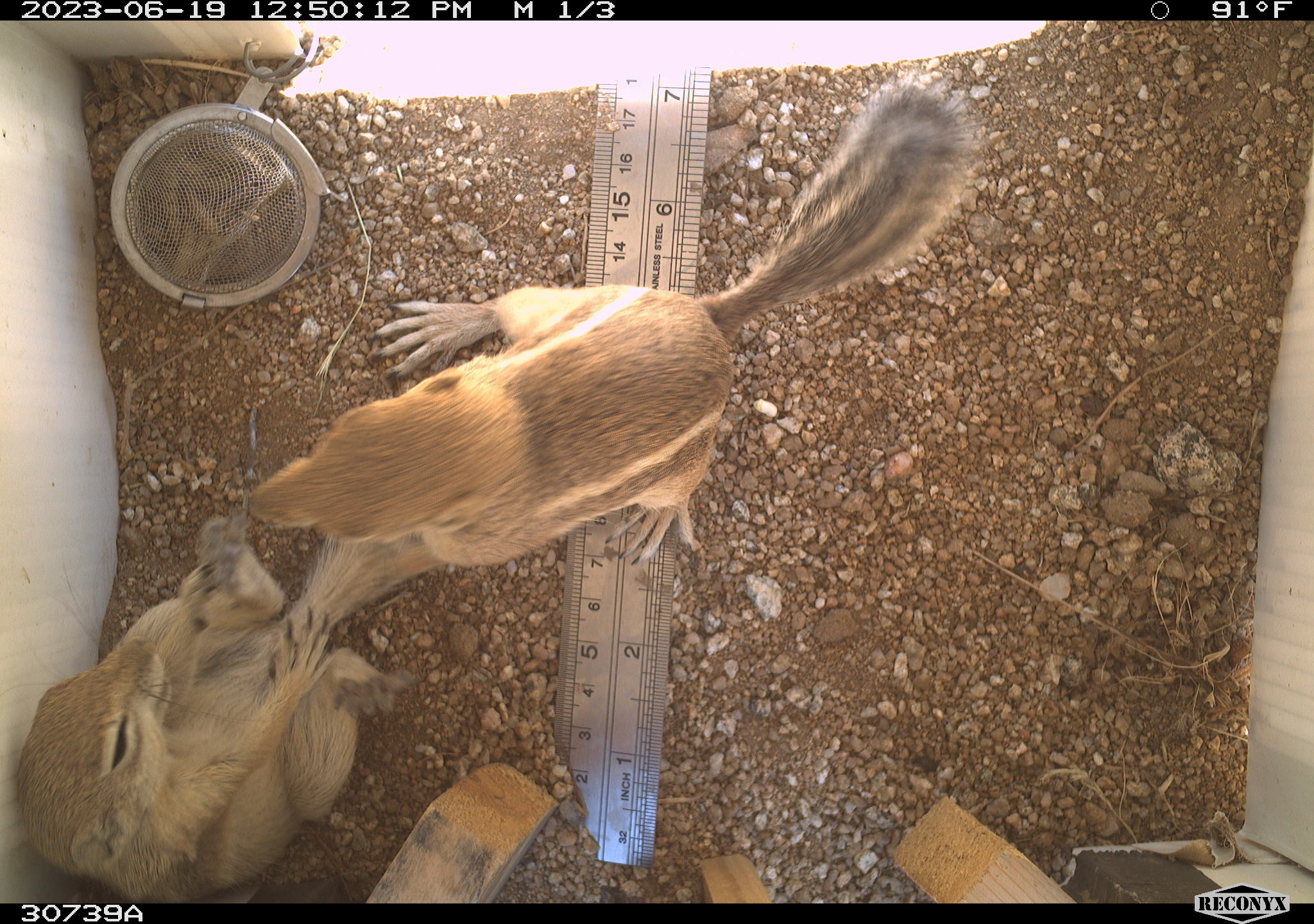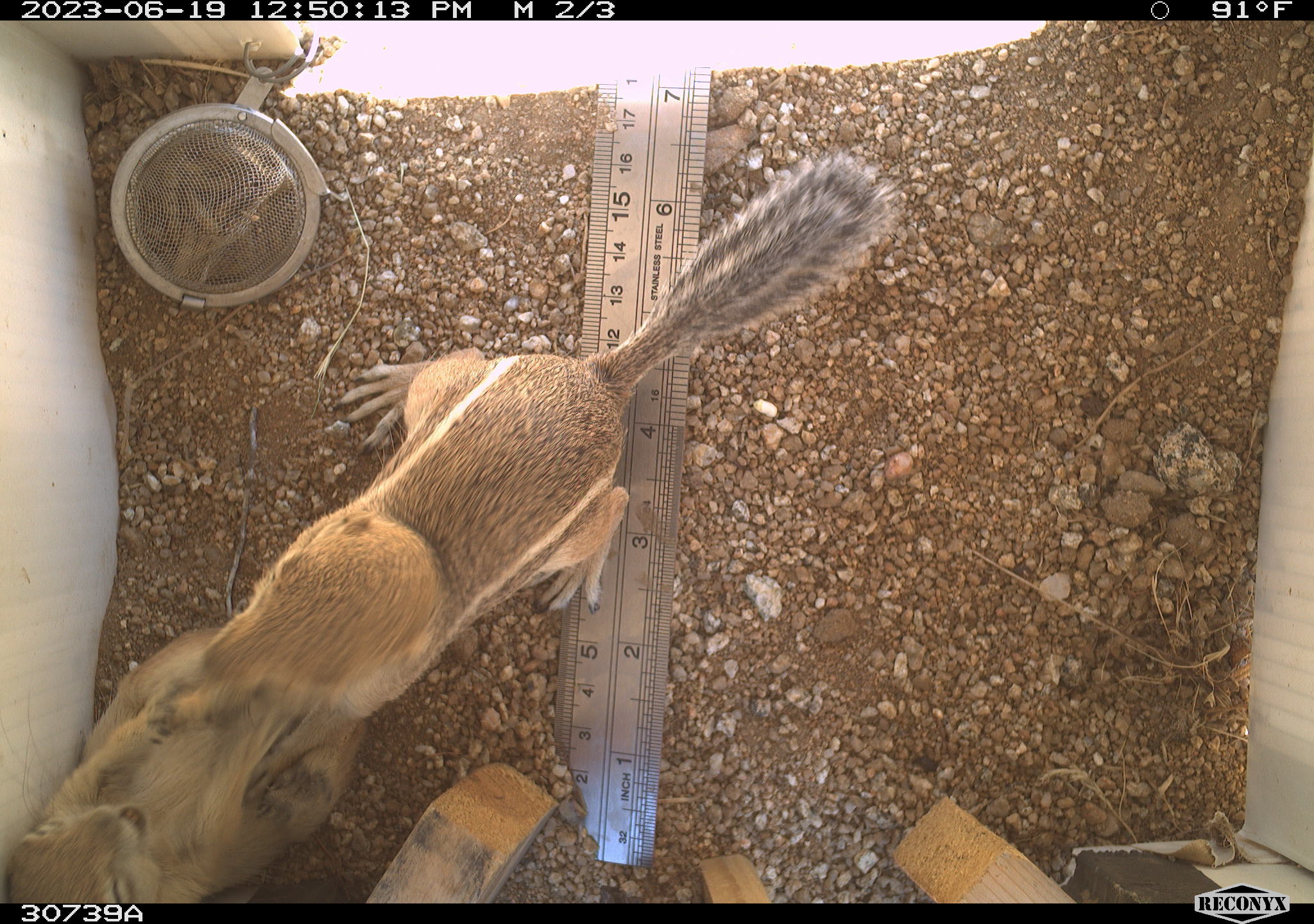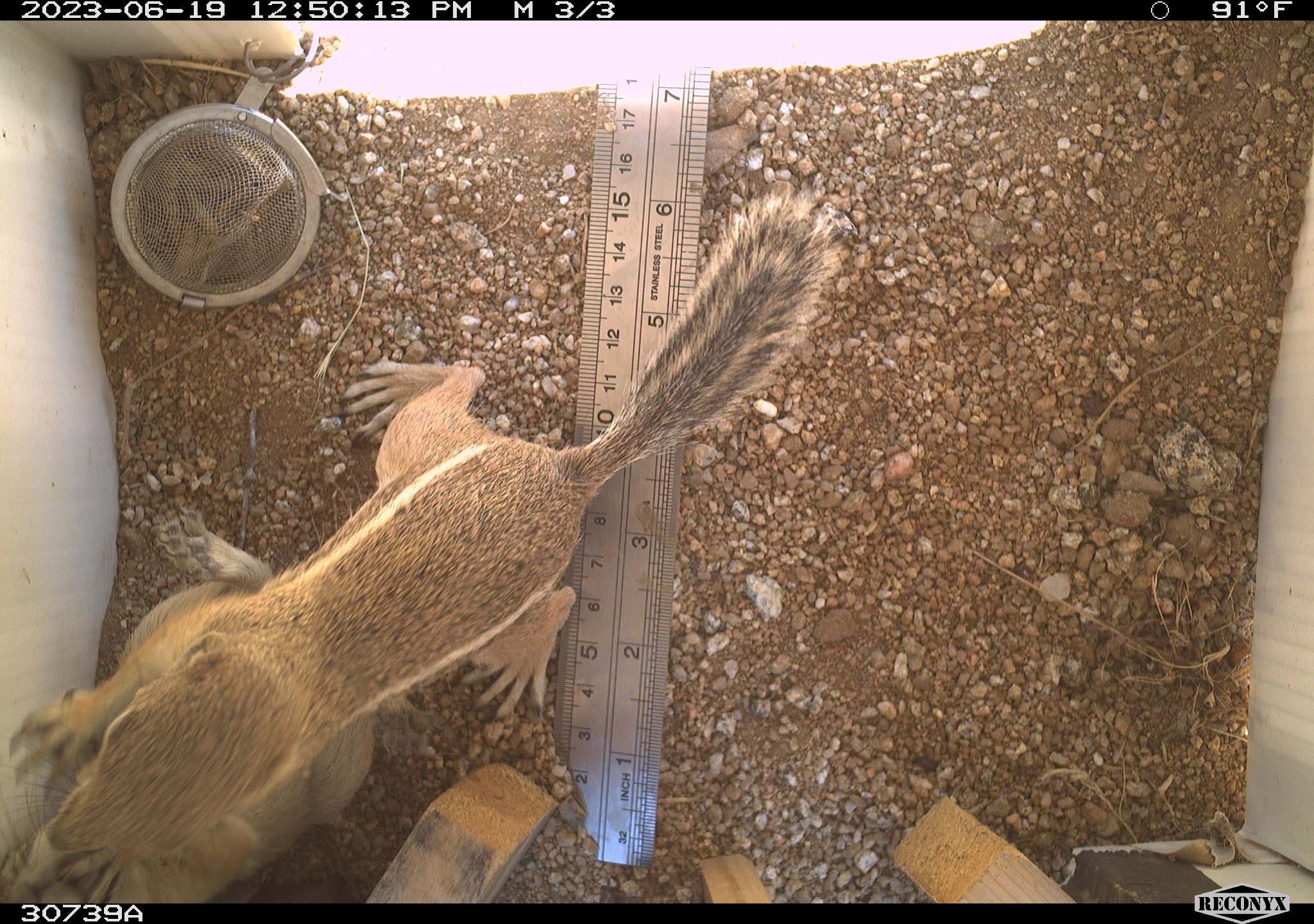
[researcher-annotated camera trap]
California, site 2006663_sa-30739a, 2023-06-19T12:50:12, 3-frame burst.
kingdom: Animalia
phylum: Chordata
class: Mammalia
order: Rodentia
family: Sciuridae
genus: Ammospermophilus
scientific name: Ammospermophilus leucurus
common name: white-tailed antelope squirrel